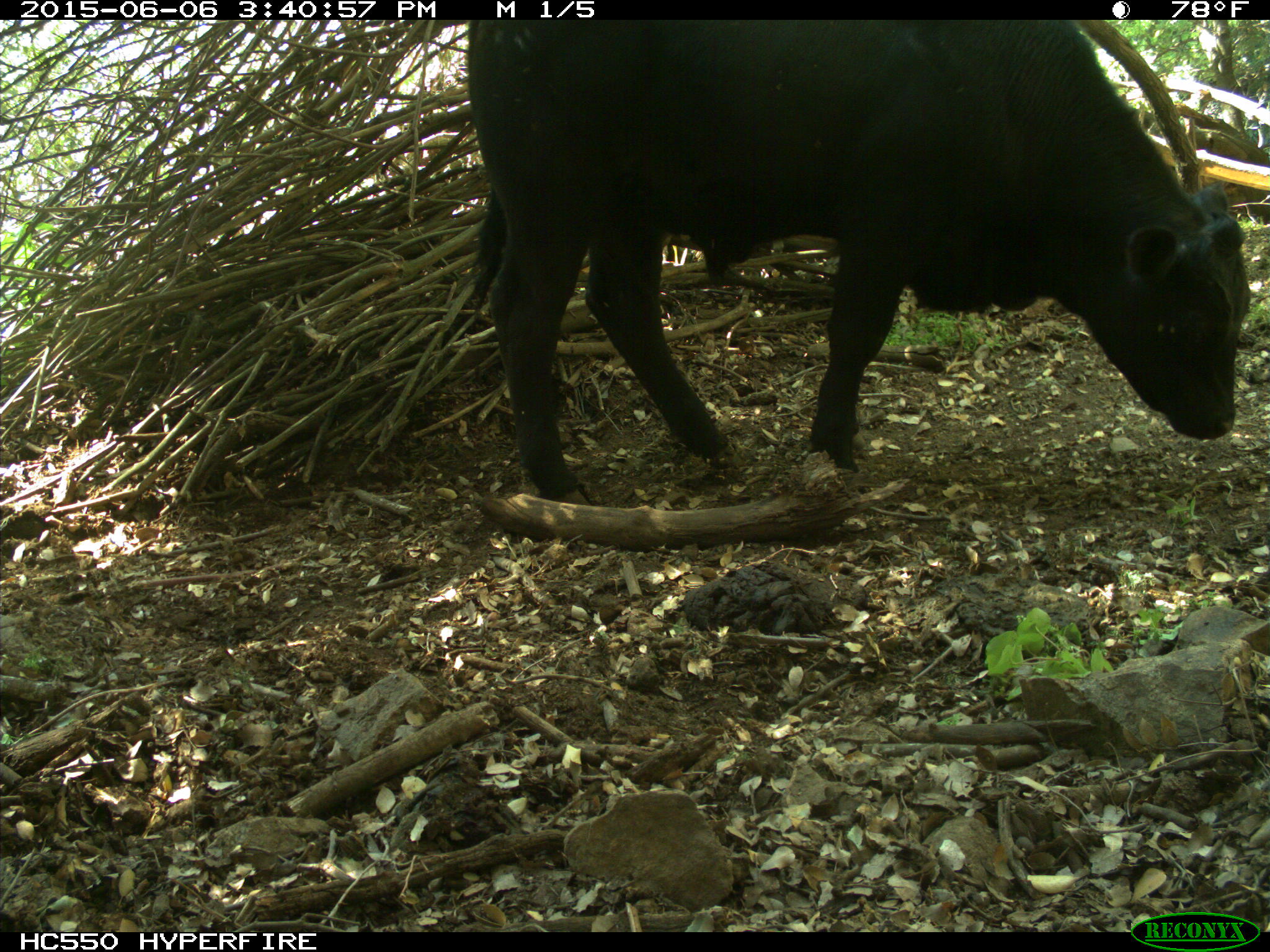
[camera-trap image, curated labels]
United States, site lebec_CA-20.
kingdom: Animalia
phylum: Chordata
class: Mammalia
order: Artiodactyla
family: Bovidae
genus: Bos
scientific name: Bos taurus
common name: domestic cow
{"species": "Bos taurus (domestic cow)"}